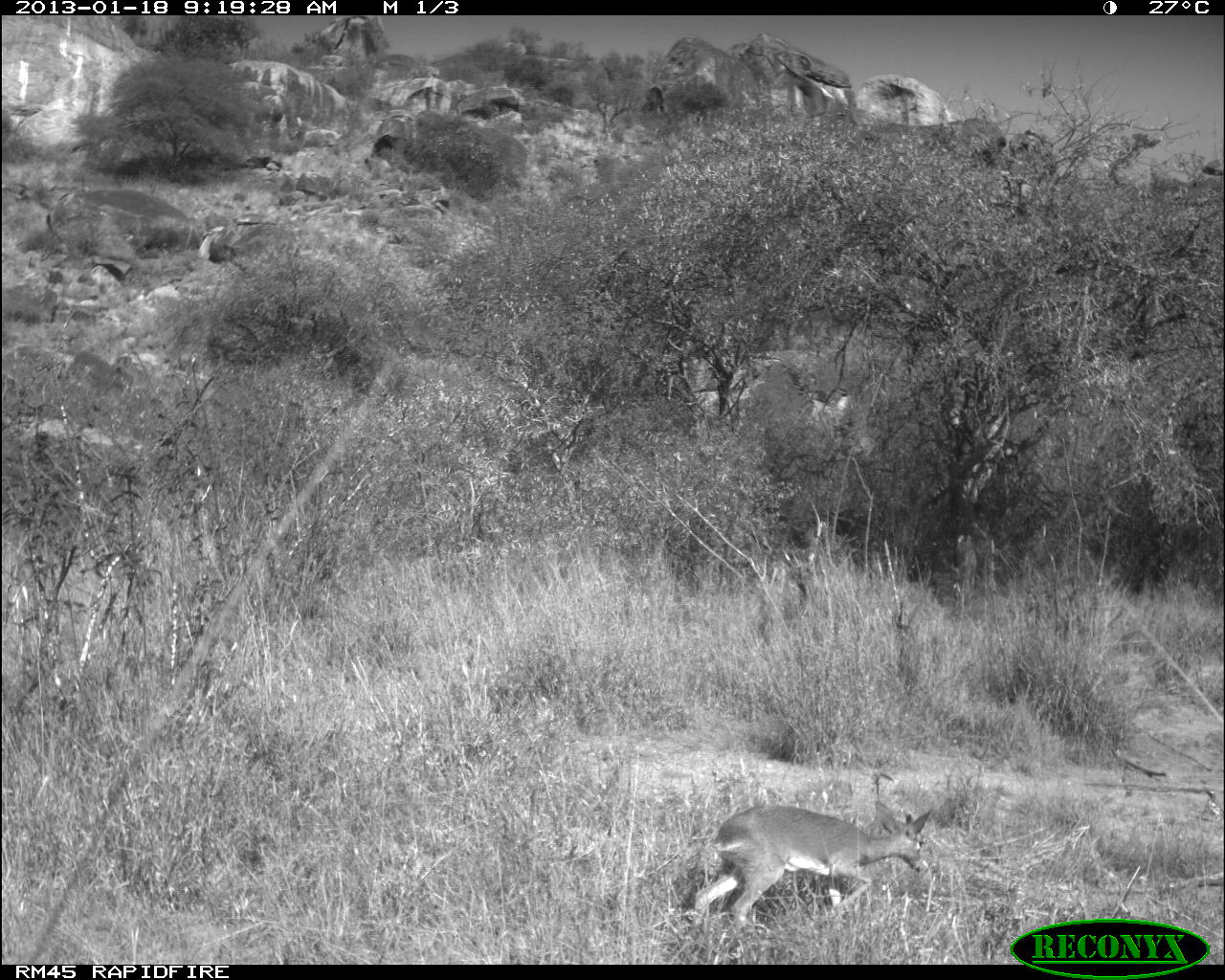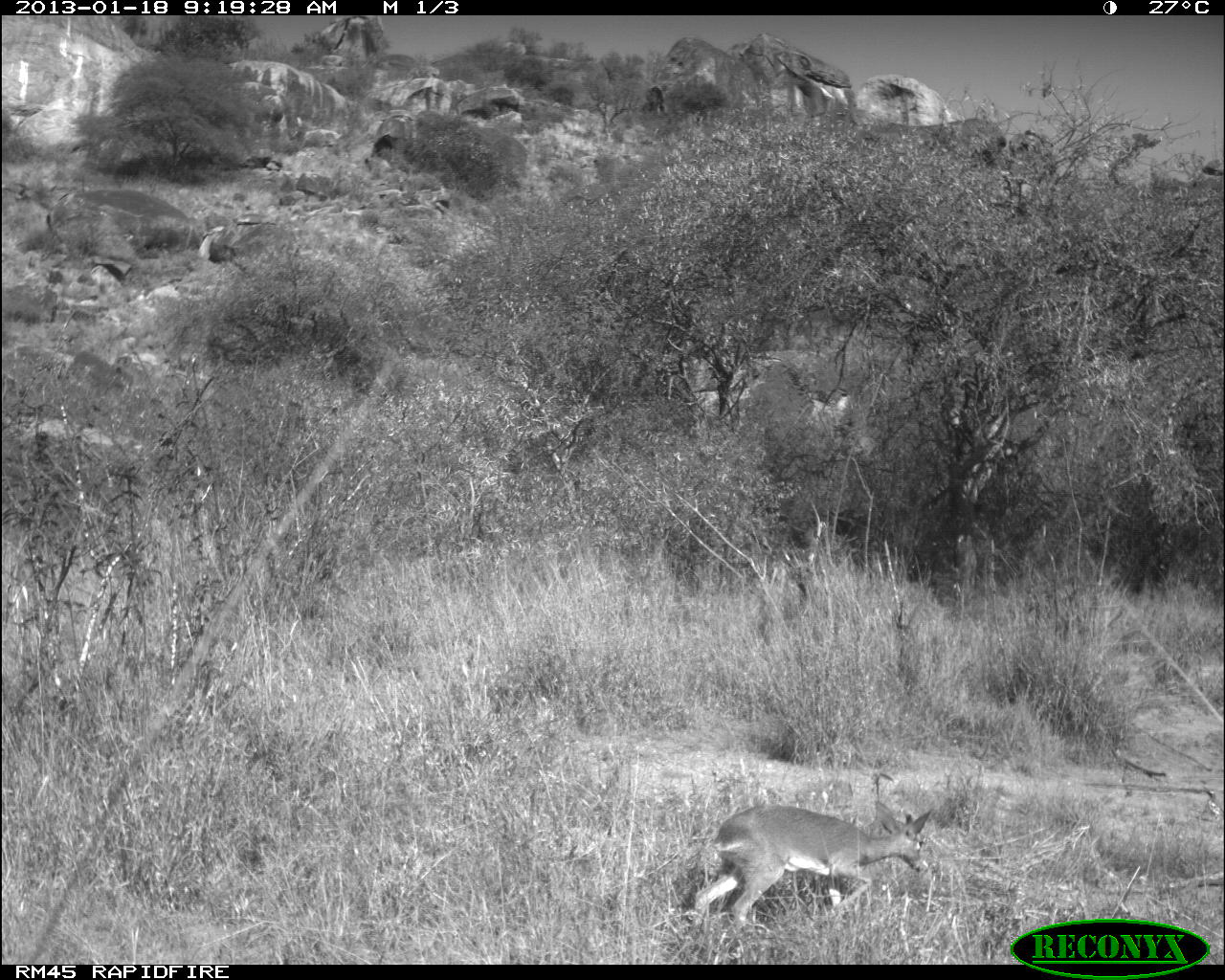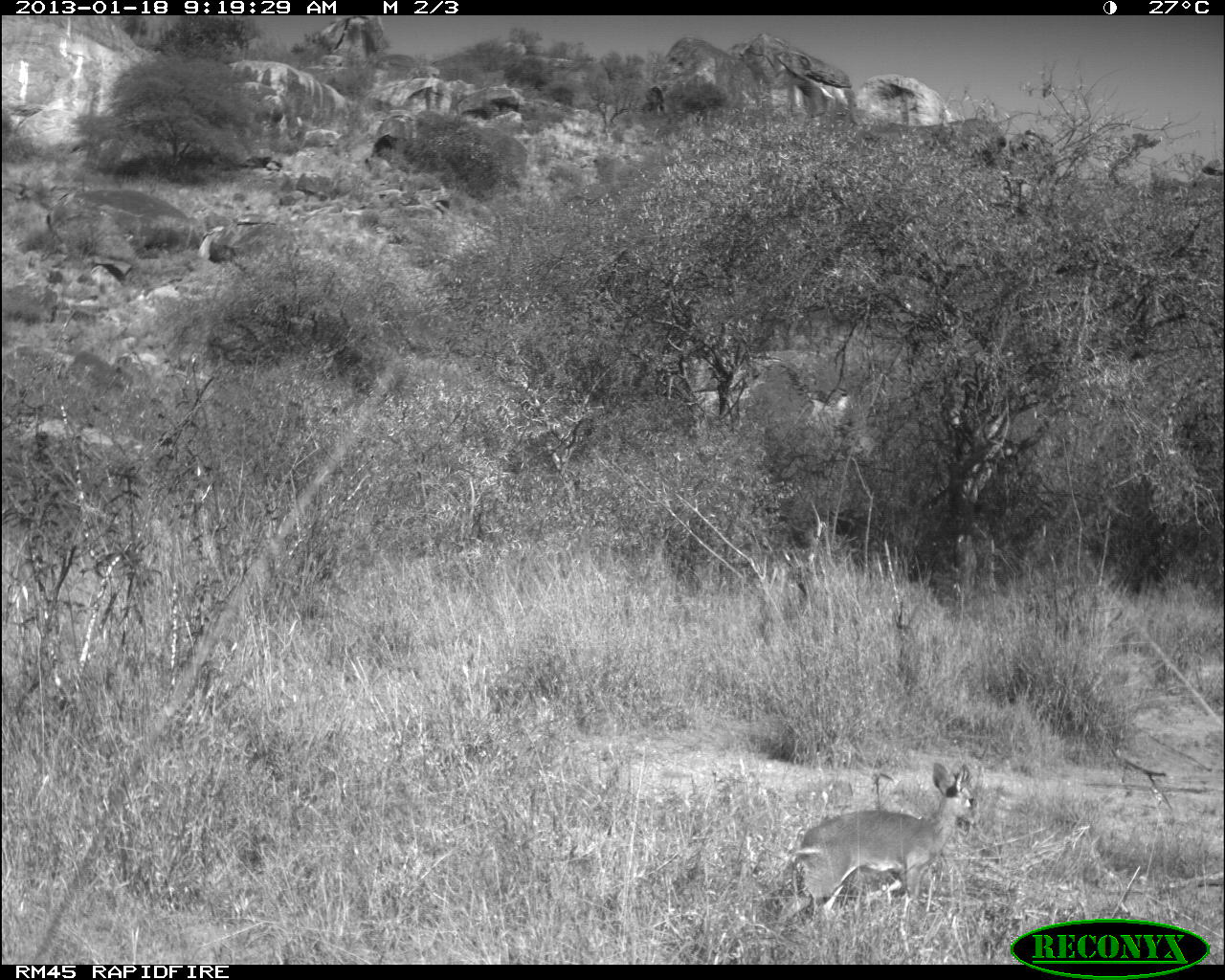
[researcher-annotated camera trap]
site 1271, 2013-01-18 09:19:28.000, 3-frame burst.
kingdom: Animalia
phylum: Chordata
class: Mammalia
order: Artiodactyla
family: Bovidae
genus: Madoqua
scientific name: Madoqua guentheri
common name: günther's dik-dik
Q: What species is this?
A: Madoqua guentheri (günther's dik-dik).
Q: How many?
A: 1.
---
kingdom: Animalia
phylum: Chordata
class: Aves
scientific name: Aves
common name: bird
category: unknown bird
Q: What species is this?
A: Unknown bird (bird) (Aves).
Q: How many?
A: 1.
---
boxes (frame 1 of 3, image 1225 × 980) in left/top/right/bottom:
madoqua guentheri: 690/800/930/919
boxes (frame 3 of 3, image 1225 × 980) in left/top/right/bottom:
unknown bird: 773/762/980/921